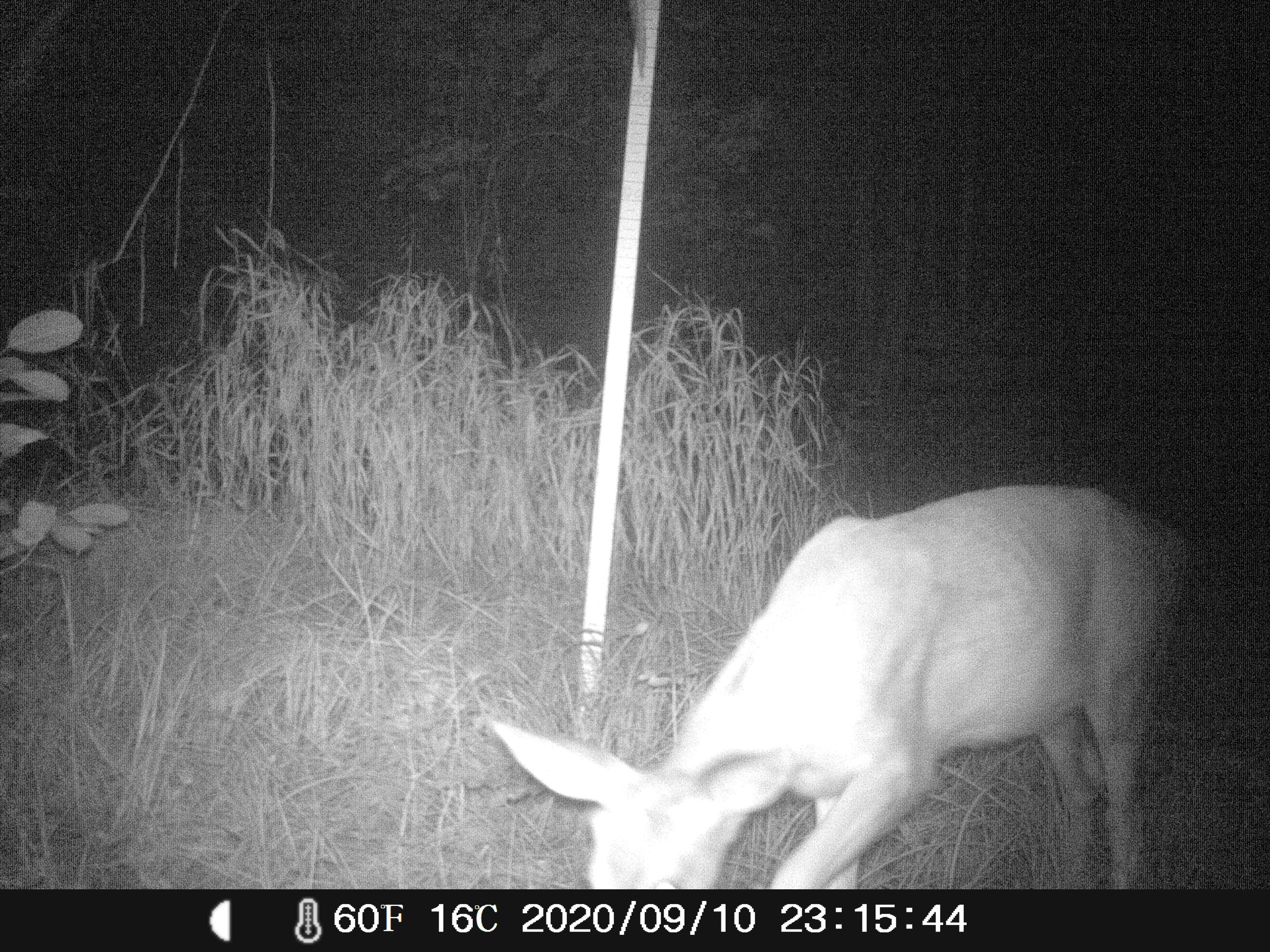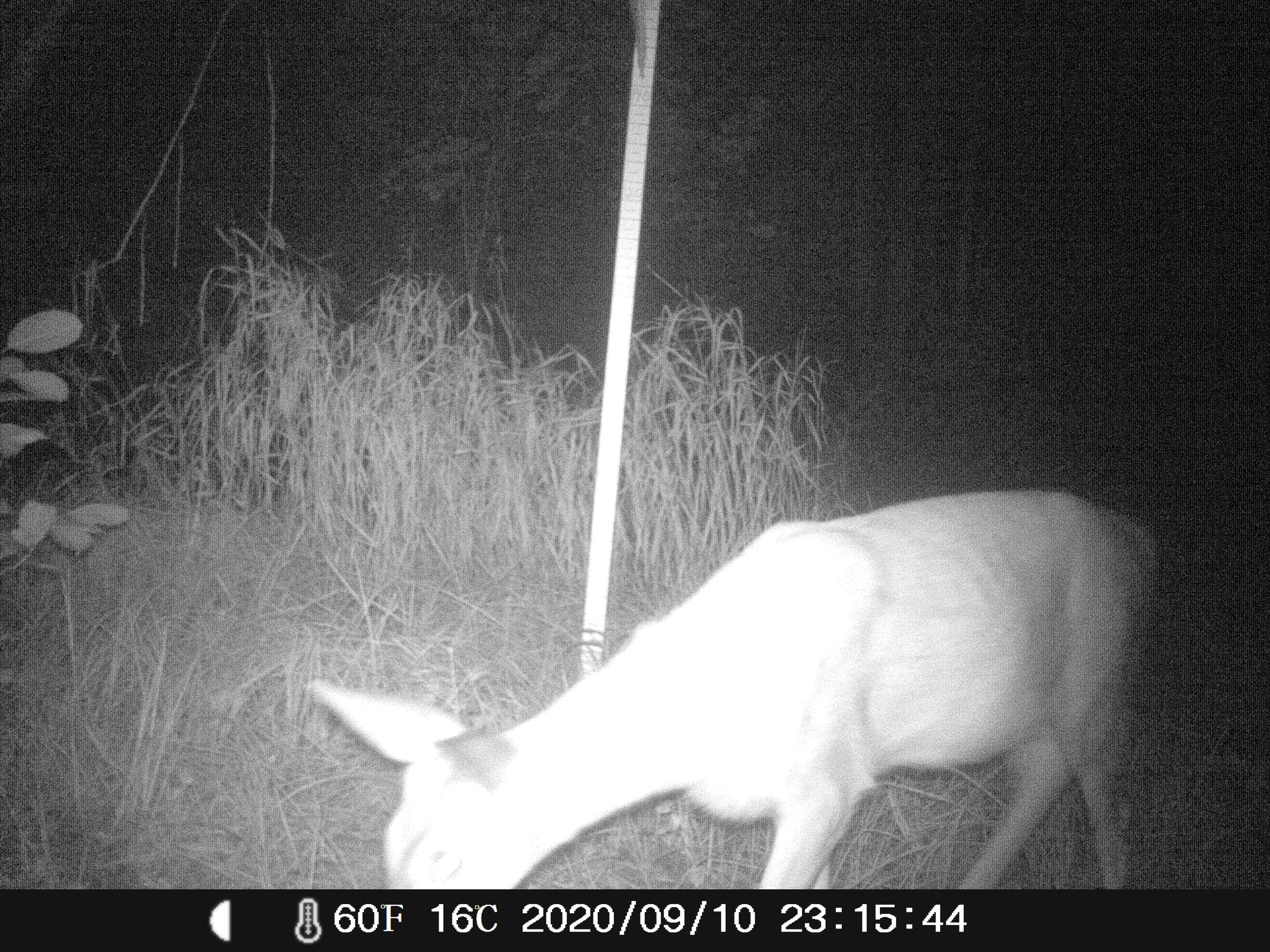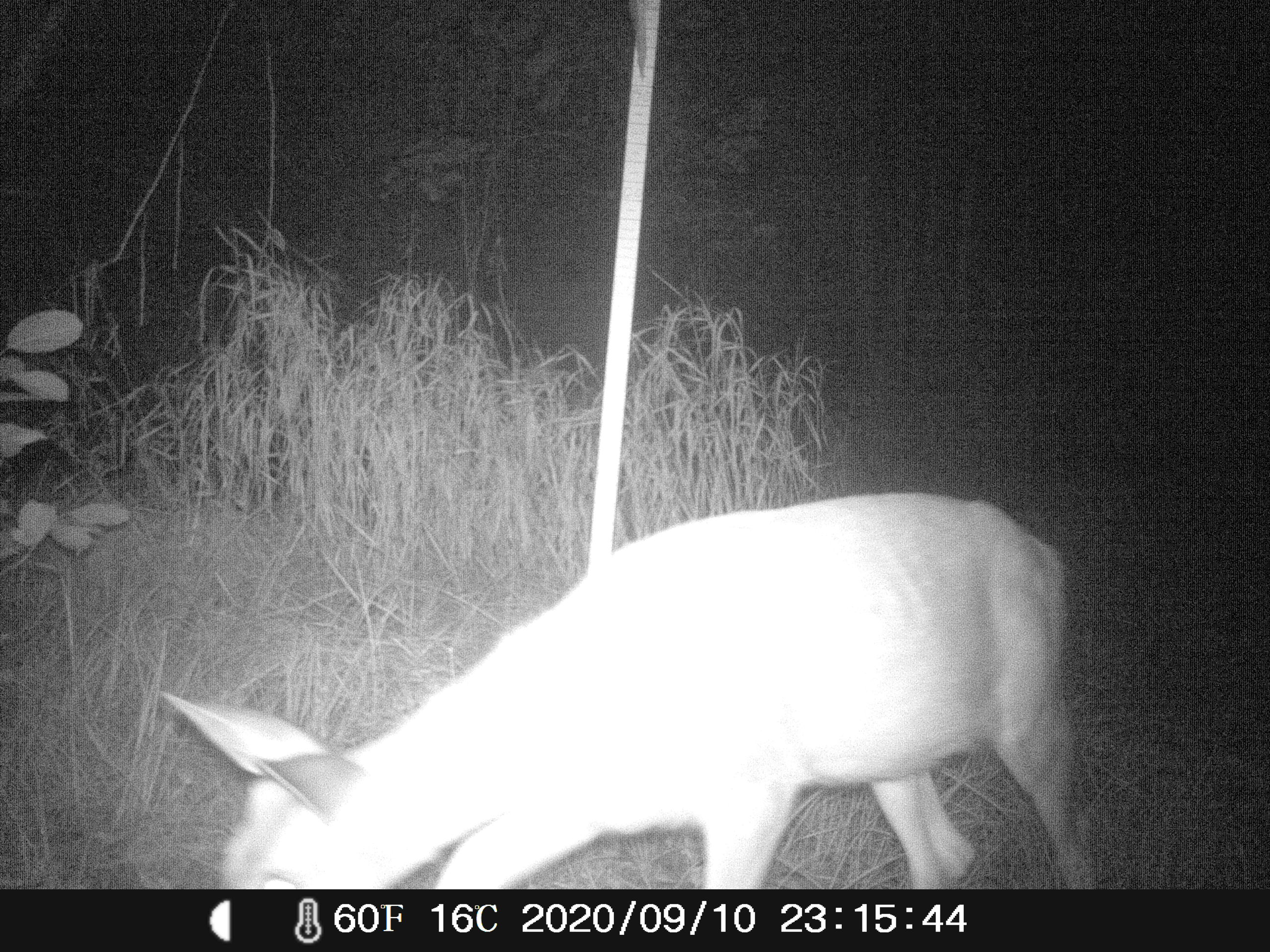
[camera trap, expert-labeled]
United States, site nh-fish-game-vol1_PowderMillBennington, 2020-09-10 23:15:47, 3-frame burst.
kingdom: Animalia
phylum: Chordata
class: Mammalia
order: Artiodactyla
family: Cervidae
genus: Odocoileus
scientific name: Odocoileus virginianus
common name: white-tailed deer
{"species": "white-tailed deer (Odocoileus virginianus)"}